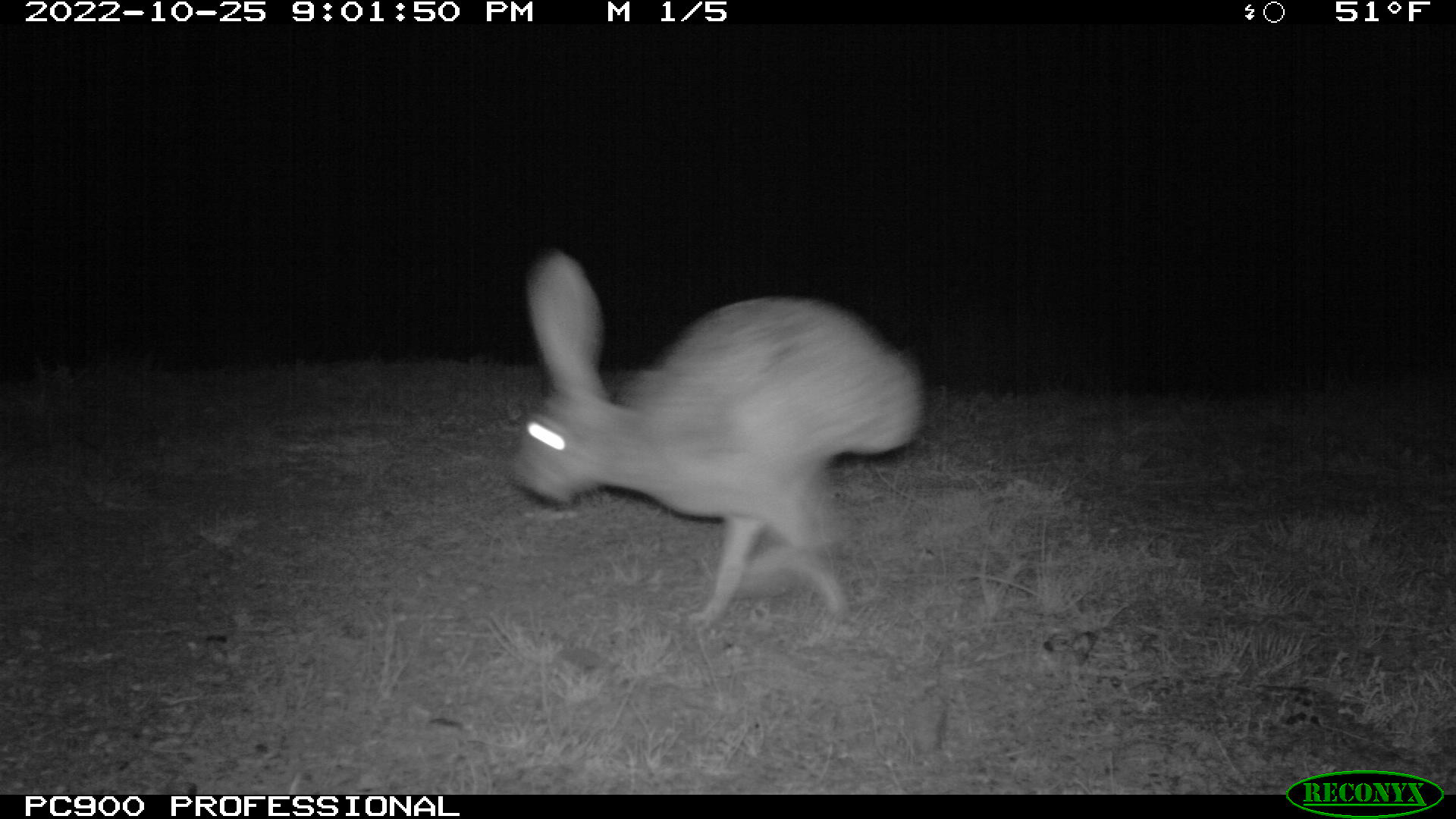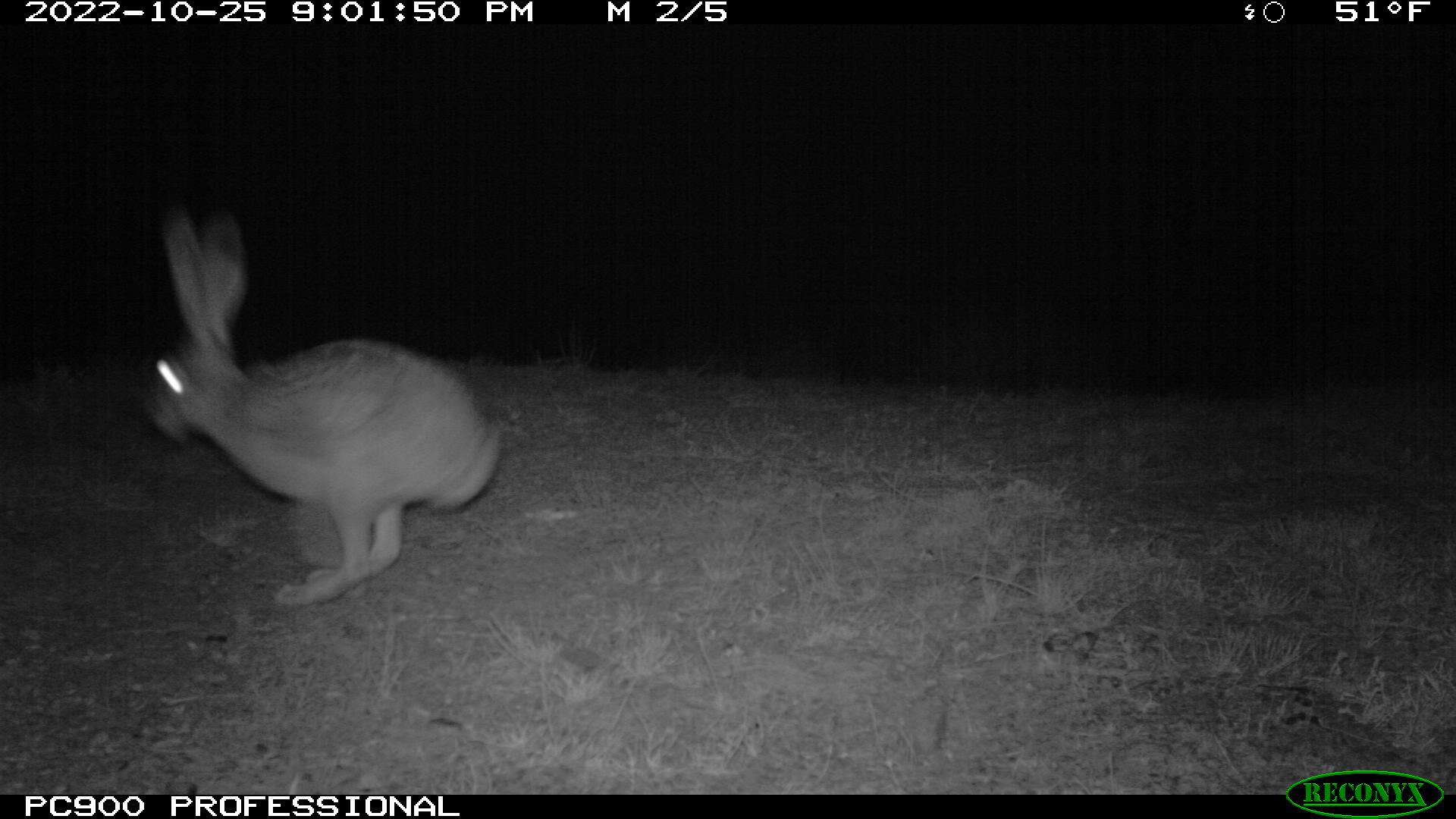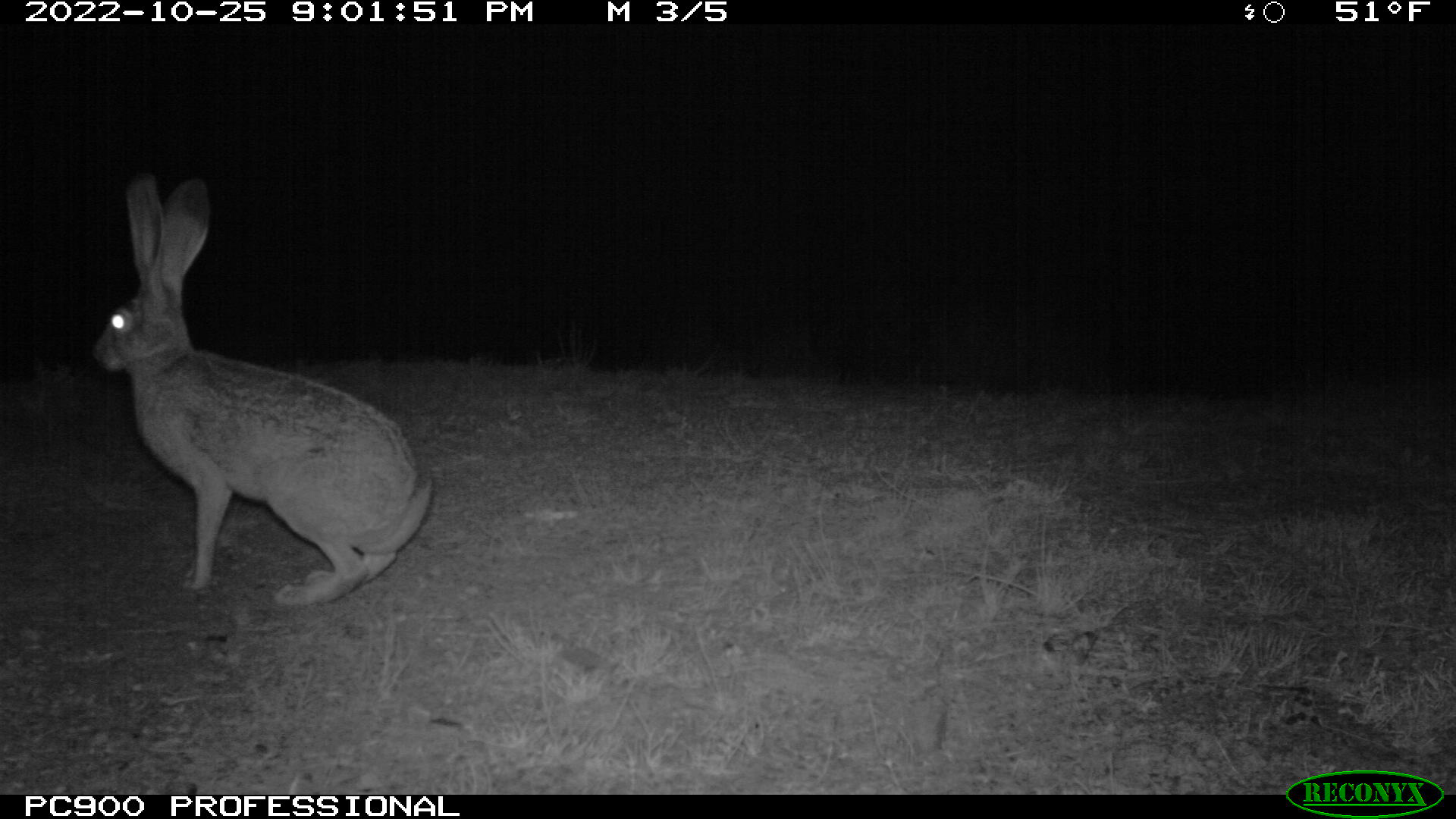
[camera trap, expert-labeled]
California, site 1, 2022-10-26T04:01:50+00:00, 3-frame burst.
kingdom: Animalia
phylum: Chordata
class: Mammalia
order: Lagomorpha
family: Leporidae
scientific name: Leporidae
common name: rabbit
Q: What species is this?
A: Rabbit (Leporidae).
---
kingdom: Animalia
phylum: Chordata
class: Mammalia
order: Lagomorpha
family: Leporidae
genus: Lepus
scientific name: Lepus californicus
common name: black-tailed jackrabbit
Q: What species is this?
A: Black-tailed jackrabbit (Lepus californicus).